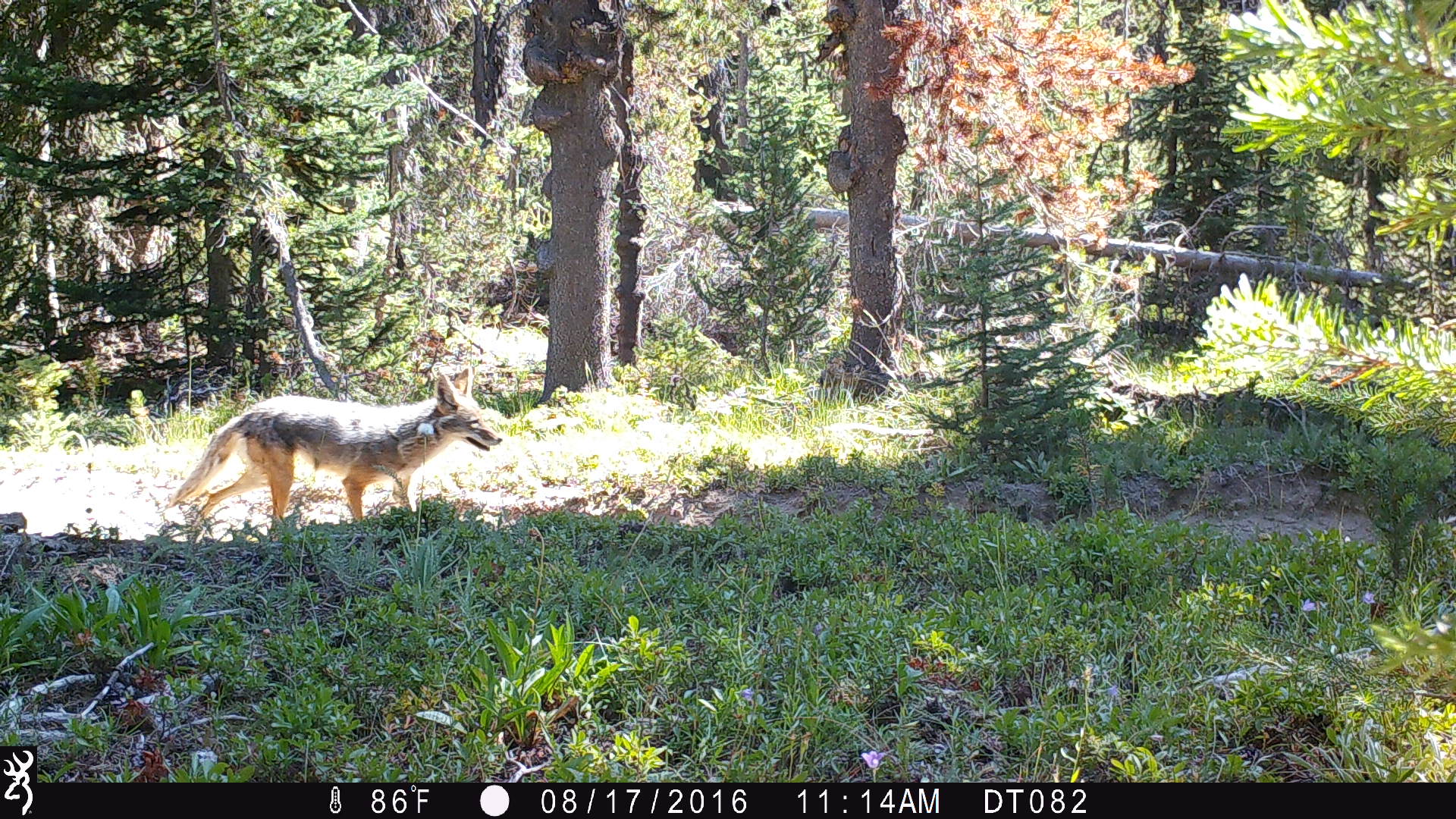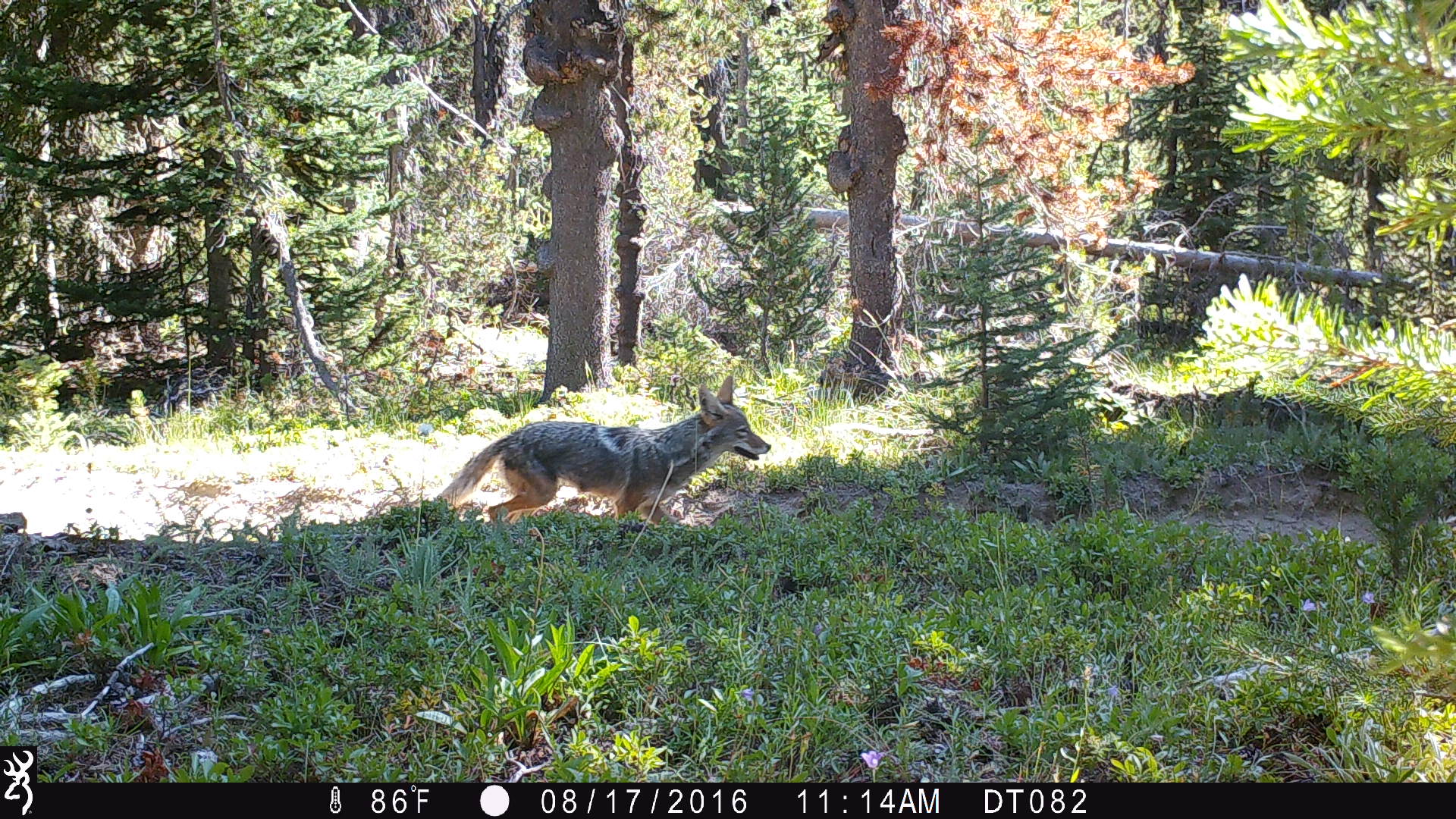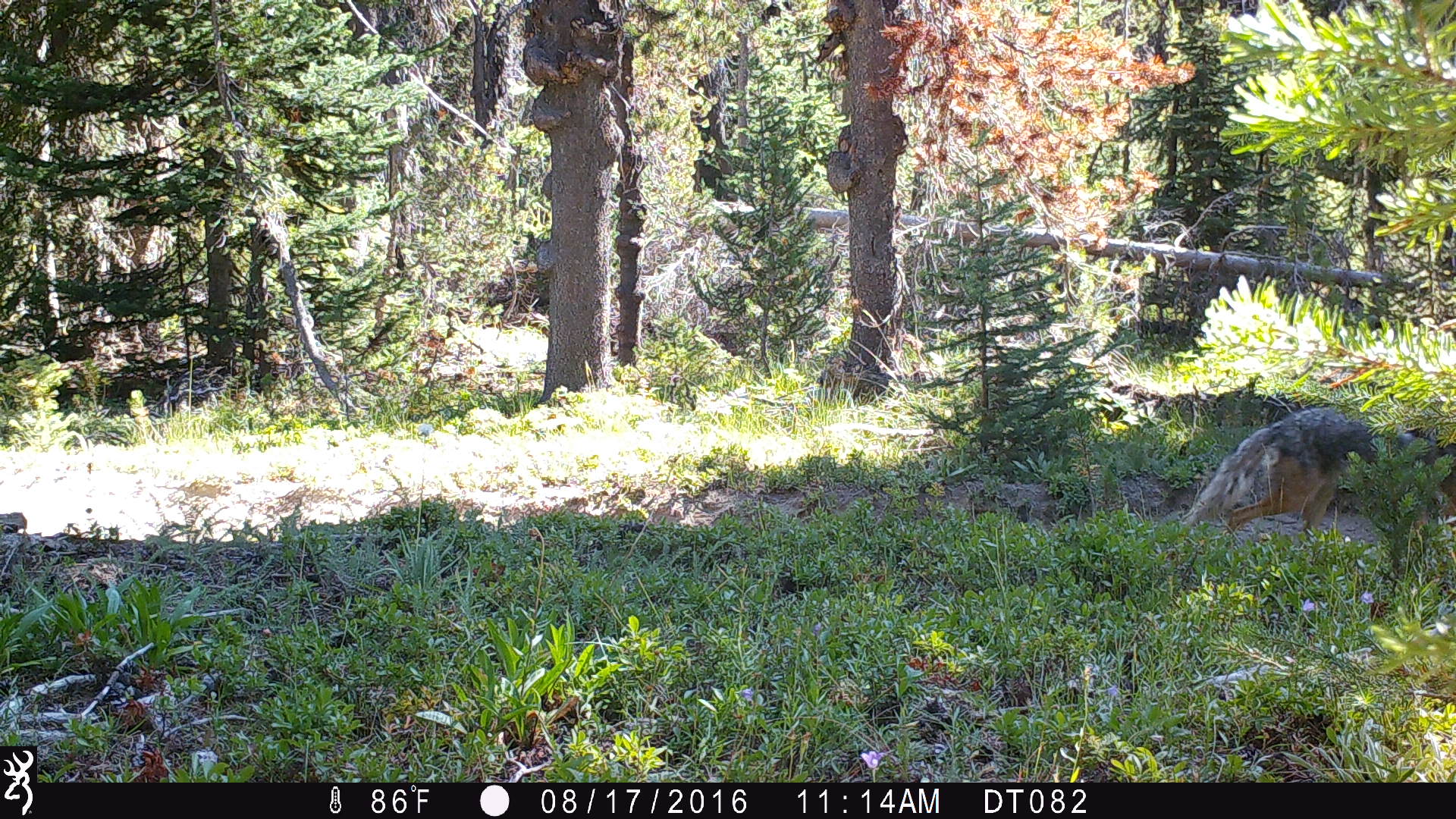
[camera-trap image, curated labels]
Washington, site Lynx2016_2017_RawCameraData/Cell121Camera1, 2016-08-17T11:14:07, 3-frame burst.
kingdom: Animalia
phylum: Chordata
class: Mammalia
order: Carnivora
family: Canidae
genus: Canis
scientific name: Canis latrans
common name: coyote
Canis latrans (coyote). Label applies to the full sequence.